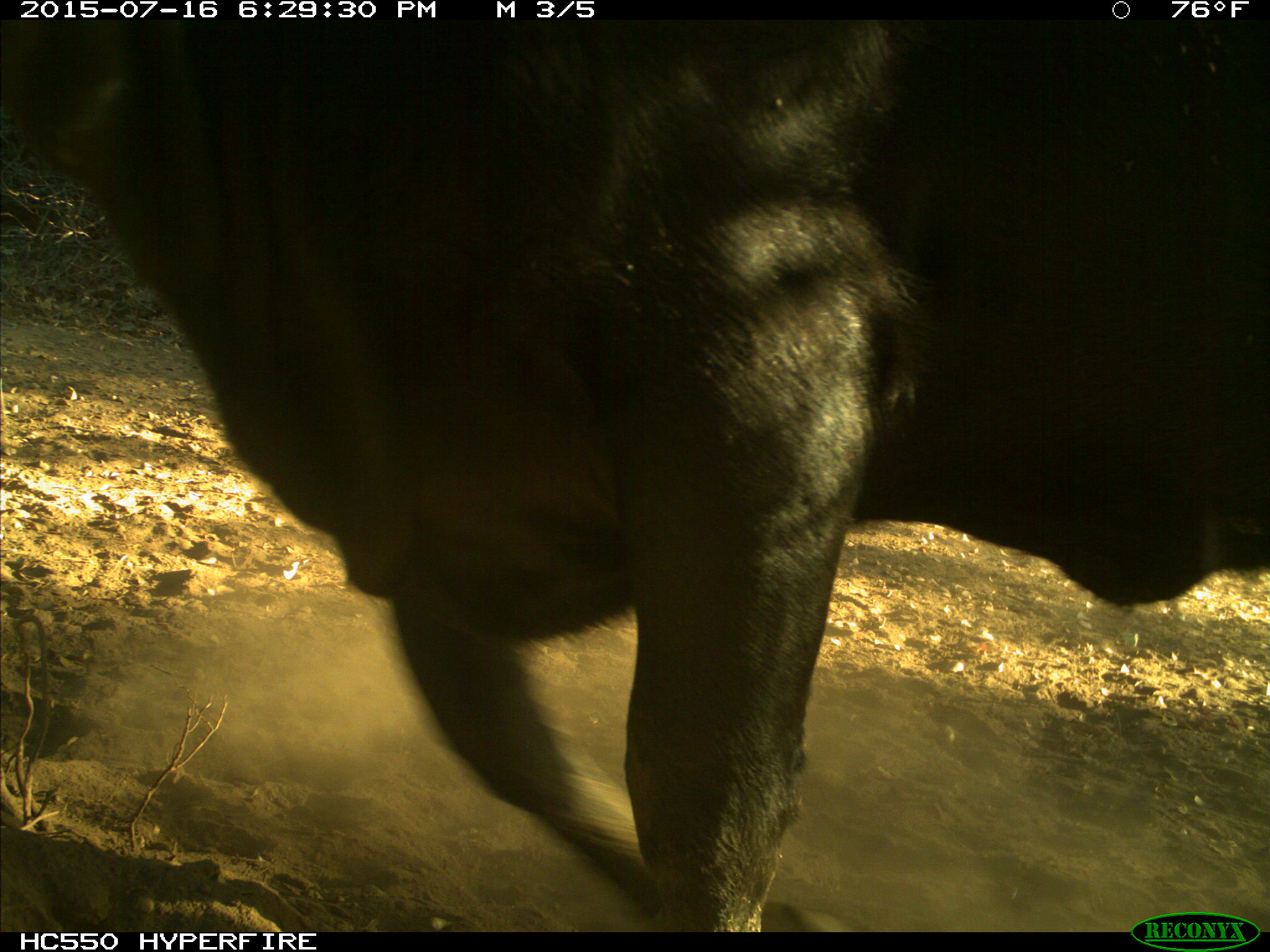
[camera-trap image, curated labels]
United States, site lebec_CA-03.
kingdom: Animalia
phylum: Chordata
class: Mammalia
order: Artiodactyla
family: Bovidae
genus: Bos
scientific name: Bos taurus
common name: domestic cow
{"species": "Bos taurus (domestic cow)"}